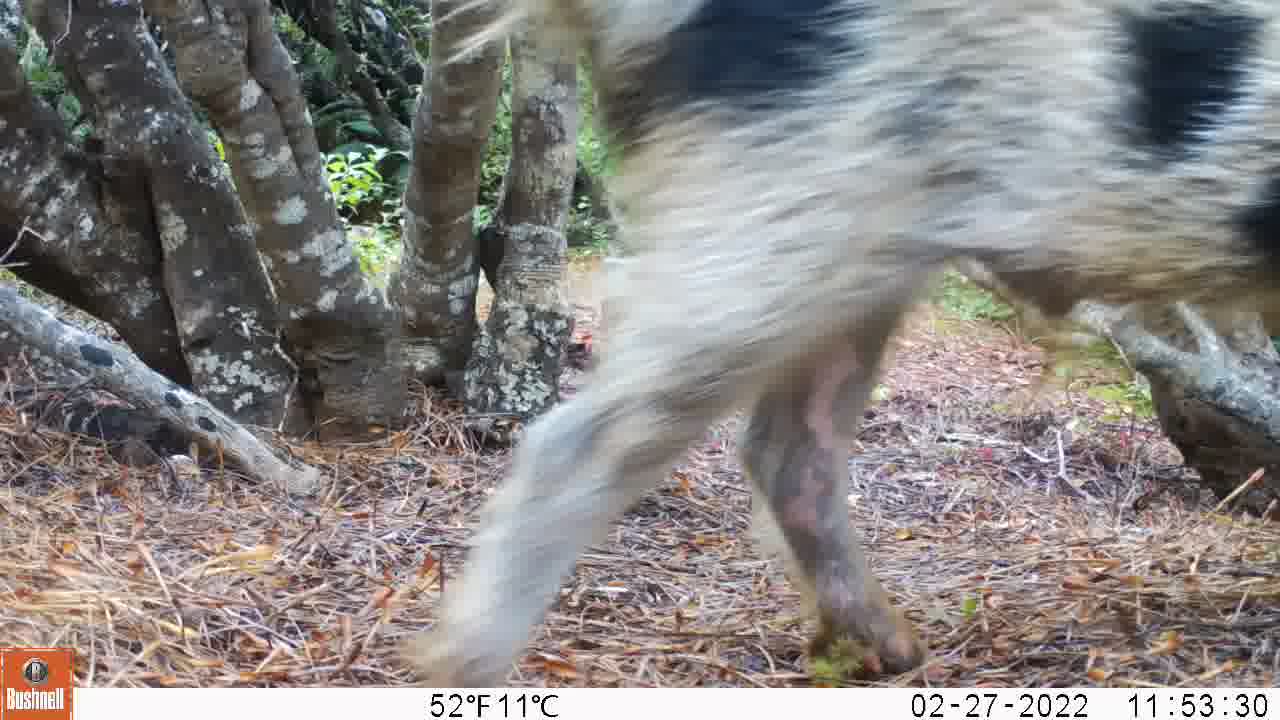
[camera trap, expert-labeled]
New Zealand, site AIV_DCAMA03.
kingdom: Animalia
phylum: Chordata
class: Mammalia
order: Artiodactyla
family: Suidae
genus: Sus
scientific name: Sus scrofa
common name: pig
Pig (Sus scrofa).